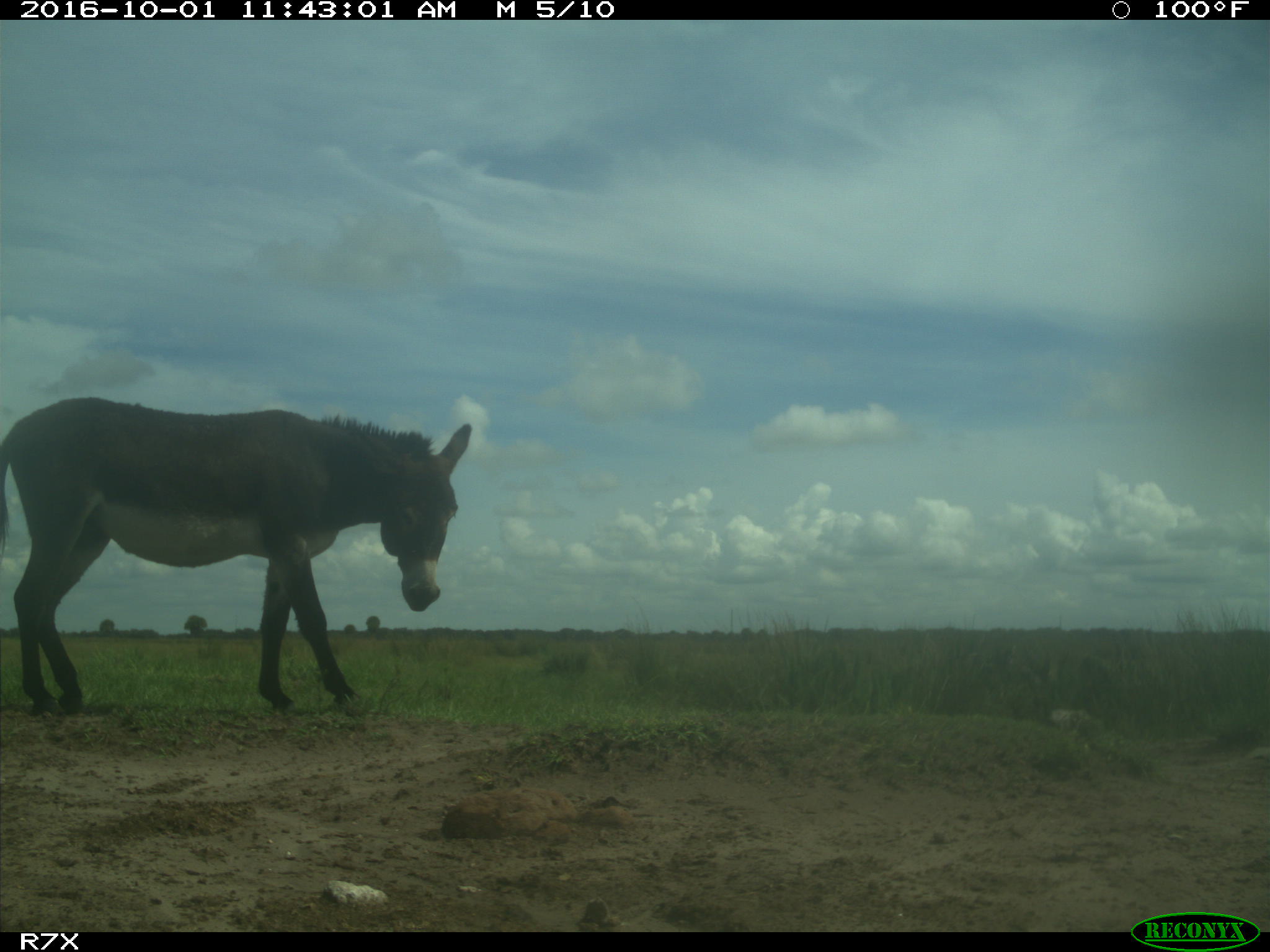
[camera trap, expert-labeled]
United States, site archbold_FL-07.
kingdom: Animalia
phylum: Chordata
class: Mammalia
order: Perissodactyla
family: Equidae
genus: Equus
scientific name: Equus africanus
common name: african wild ass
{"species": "Equus africanus (african wild ass)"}